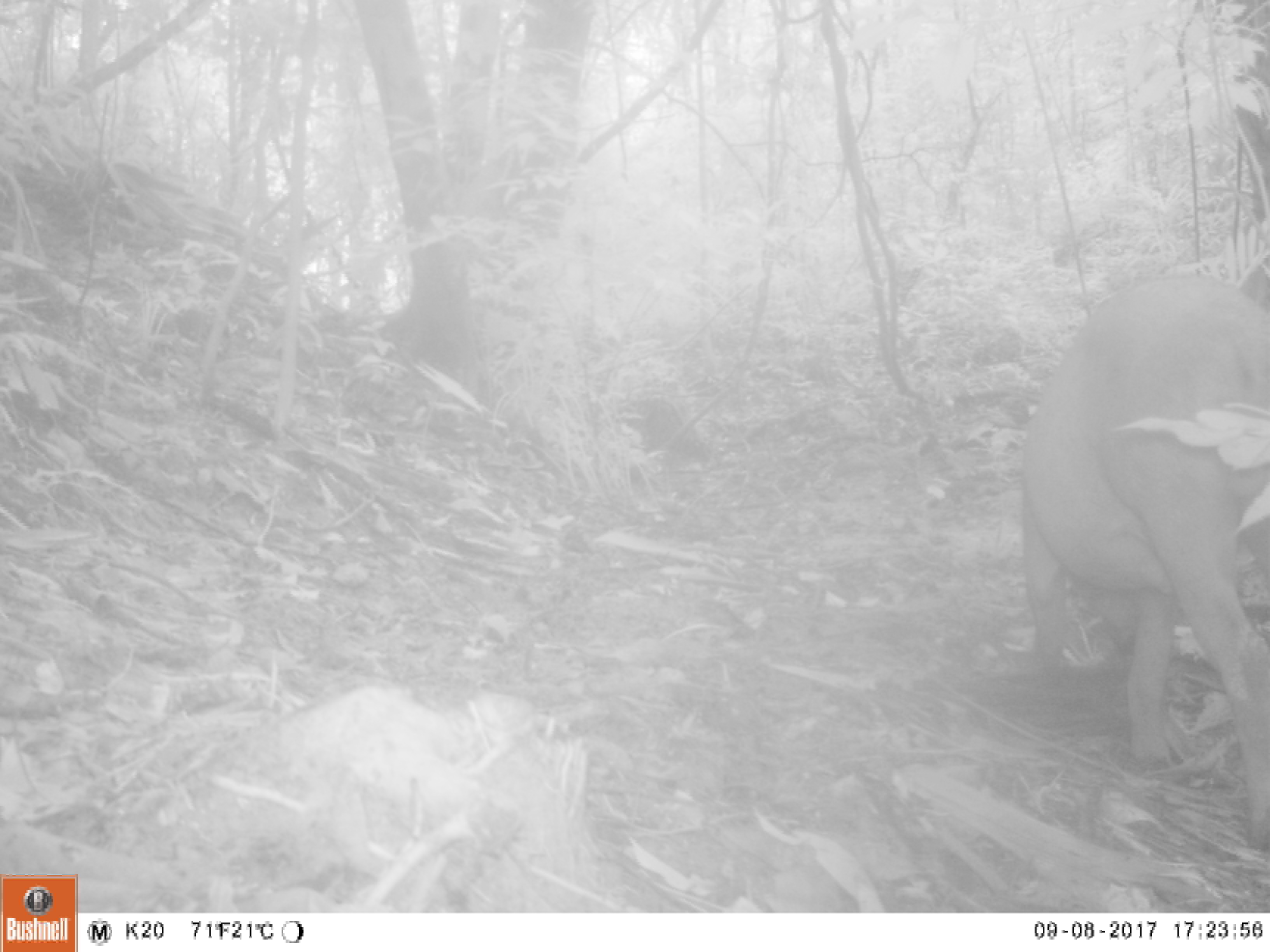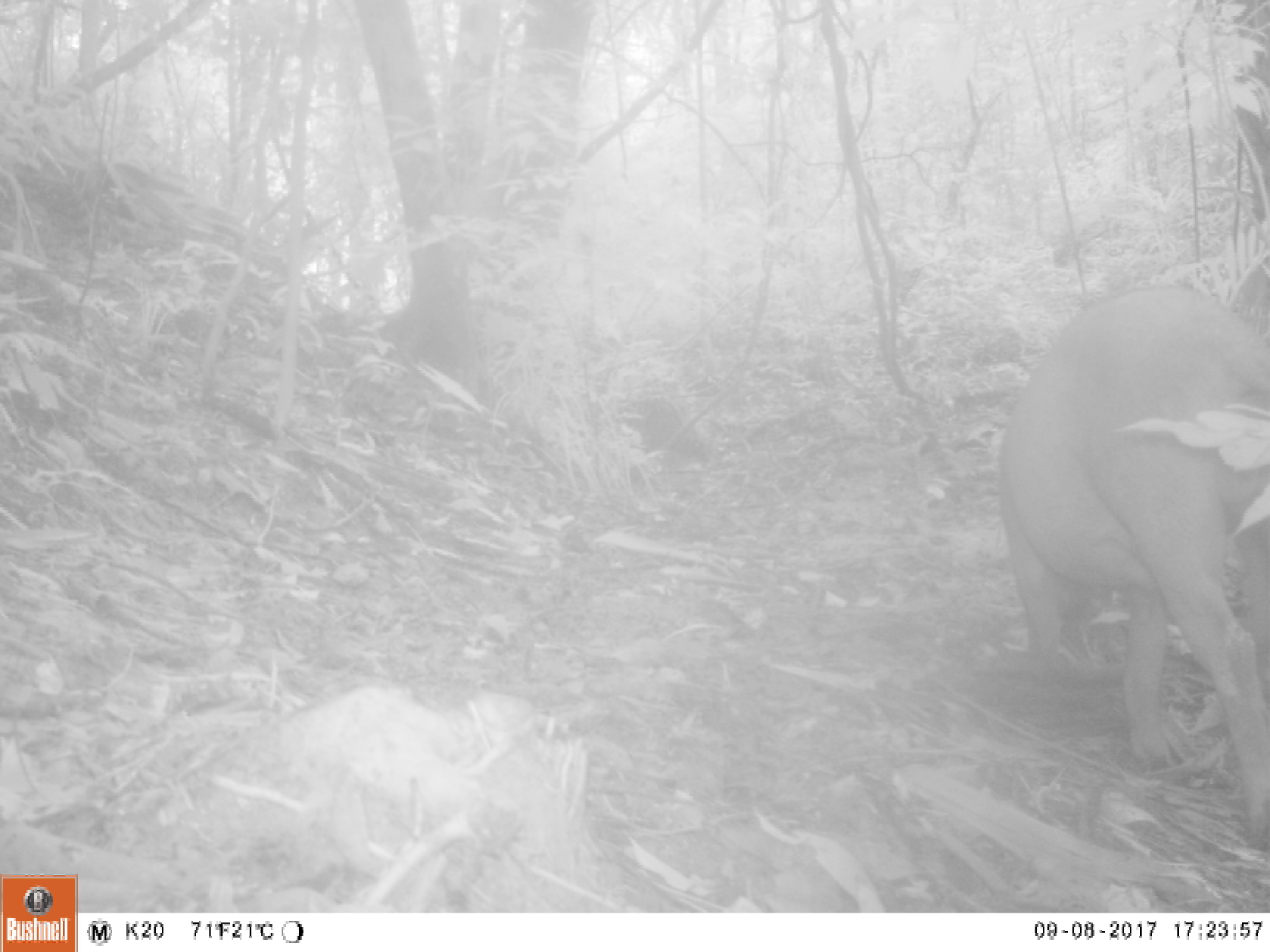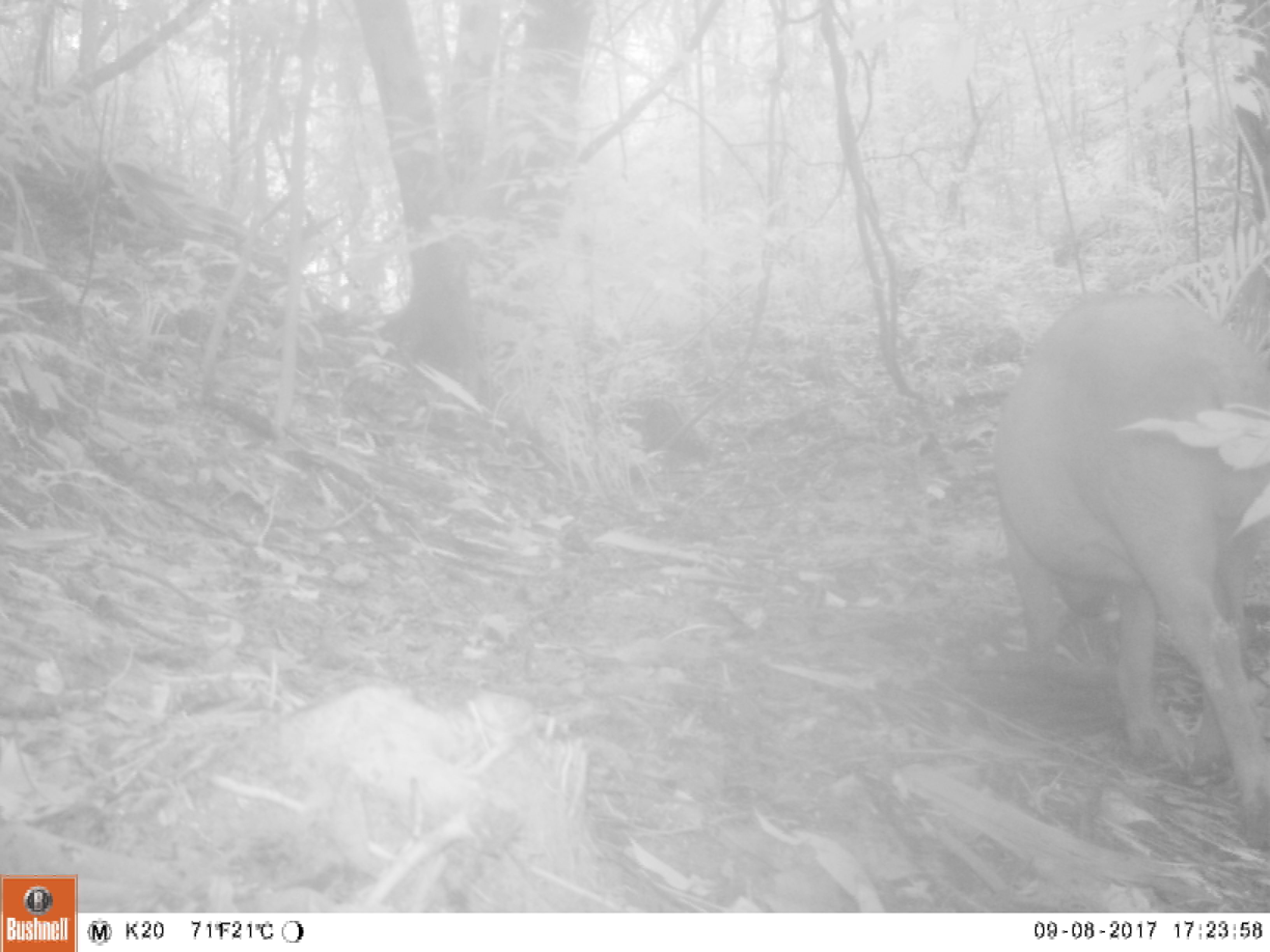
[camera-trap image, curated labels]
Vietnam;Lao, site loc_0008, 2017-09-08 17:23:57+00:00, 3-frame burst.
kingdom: Animalia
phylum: Chordata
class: Mammalia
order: Artiodactyla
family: Suidae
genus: Sus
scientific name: Sus scrofa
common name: eurasian wild pig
Eurasian wild pig (Sus scrofa). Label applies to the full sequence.